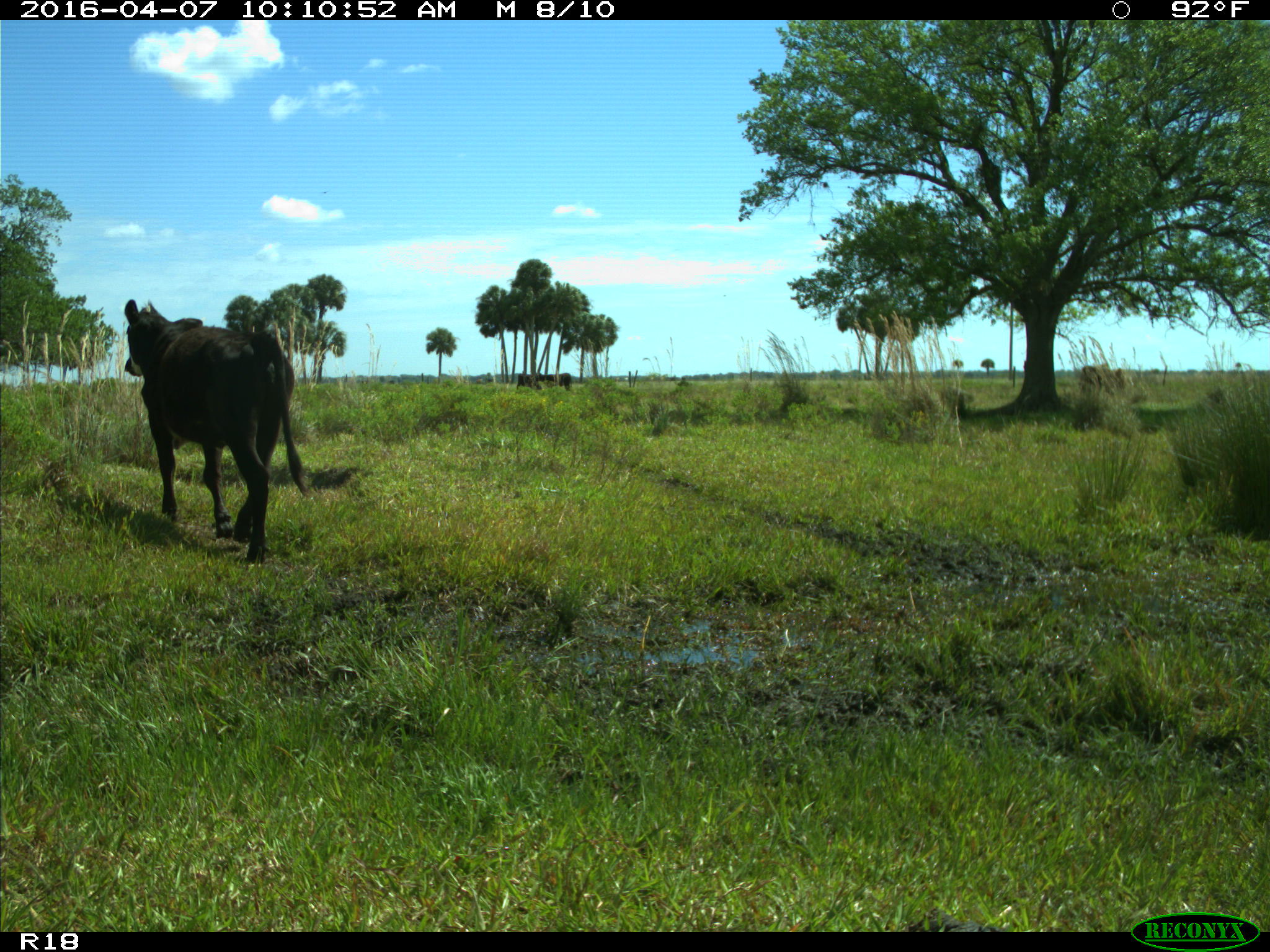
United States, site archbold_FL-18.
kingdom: Animalia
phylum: Chordata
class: Mammalia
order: Artiodactyla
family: Bovidae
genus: Bos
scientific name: Bos taurus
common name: domestic cow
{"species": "Bos taurus (domestic cow)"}